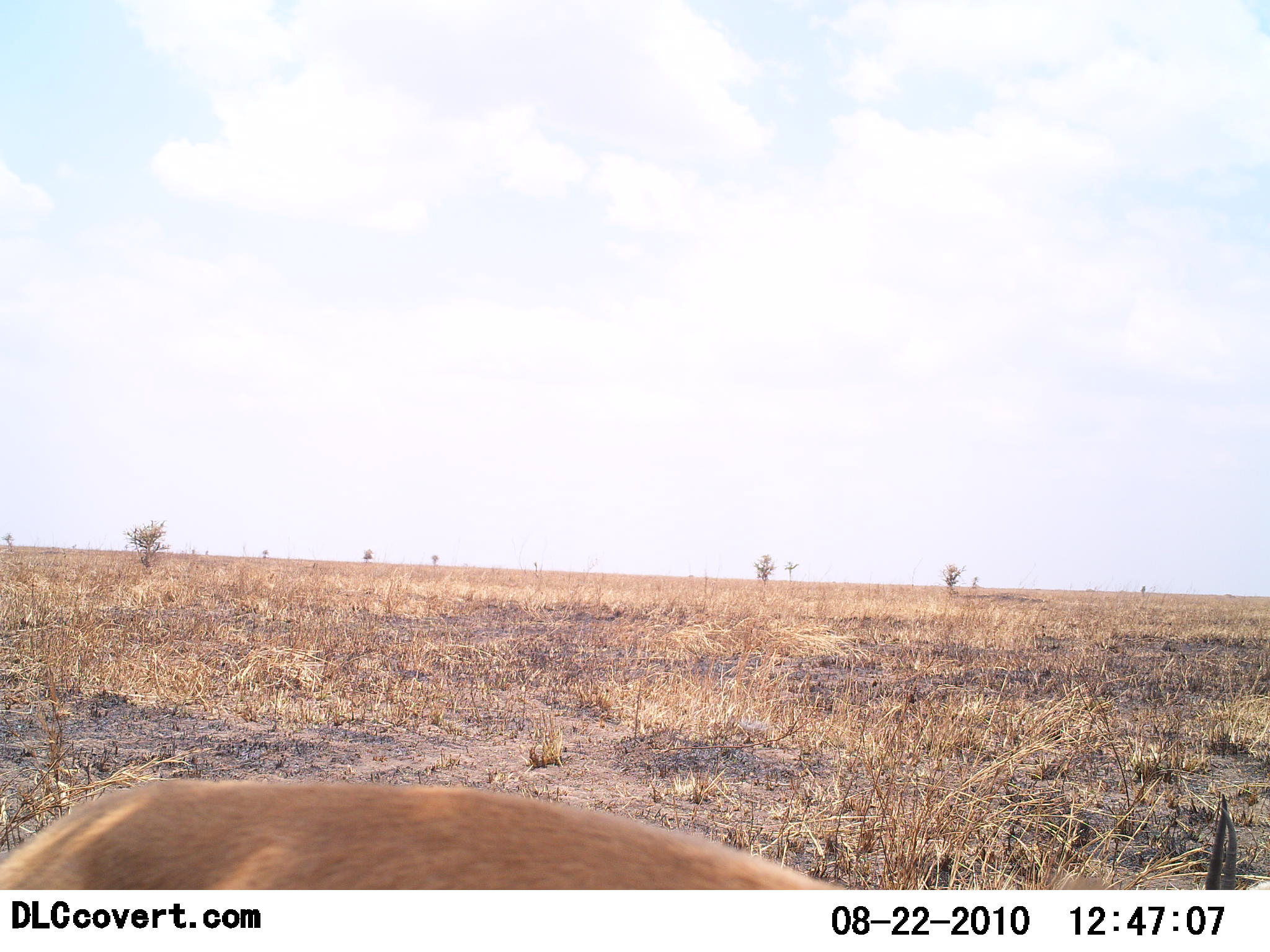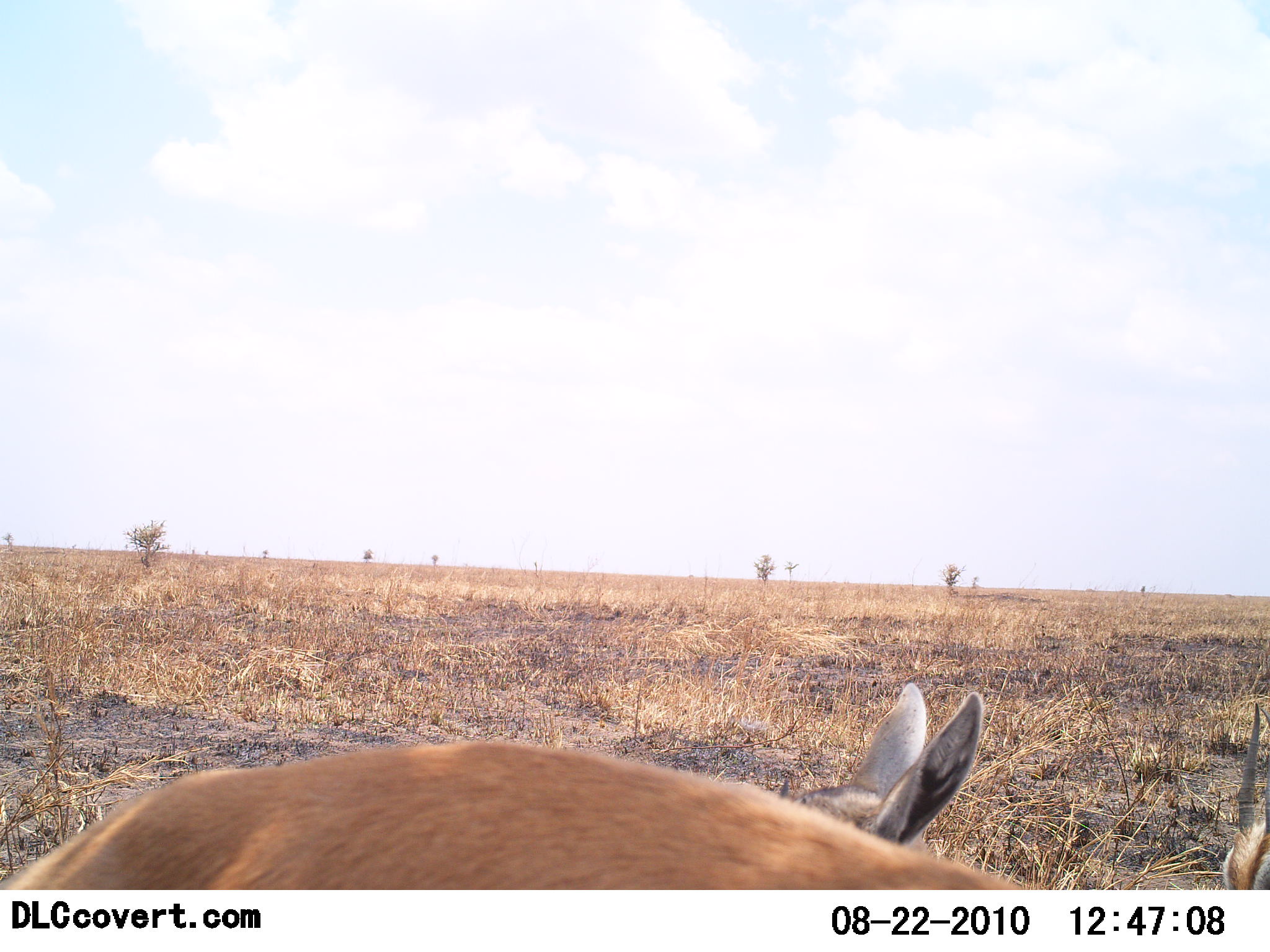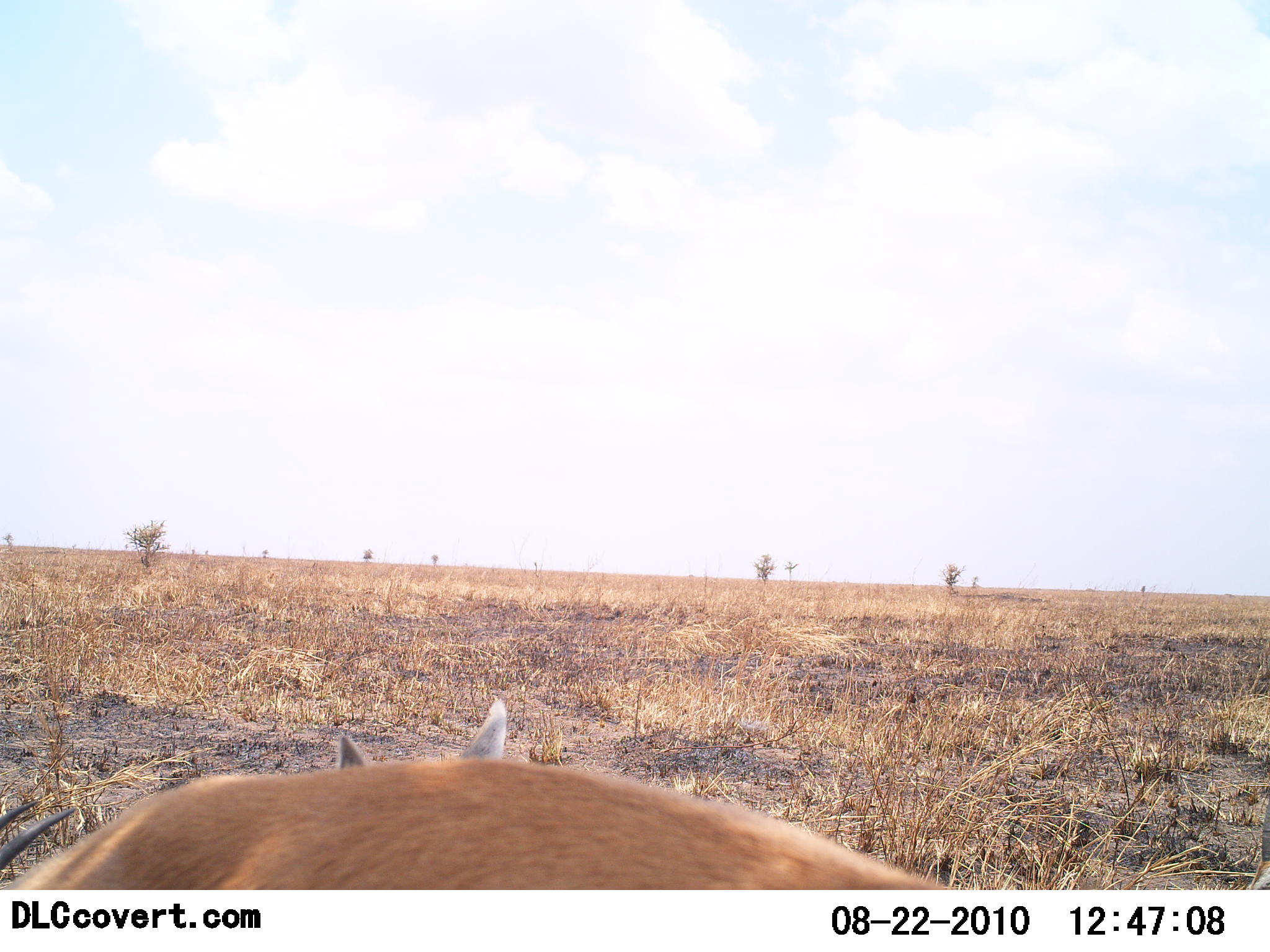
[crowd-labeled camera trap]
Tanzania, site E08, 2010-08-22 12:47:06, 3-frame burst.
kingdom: Animalia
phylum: Chordata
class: Mammalia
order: Artiodactyla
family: Bovidae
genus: Eudorcas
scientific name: Eudorcas thomsonii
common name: thomson's gazelle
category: gazellethomsons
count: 3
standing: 71%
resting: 14%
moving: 7%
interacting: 7%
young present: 21%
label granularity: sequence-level